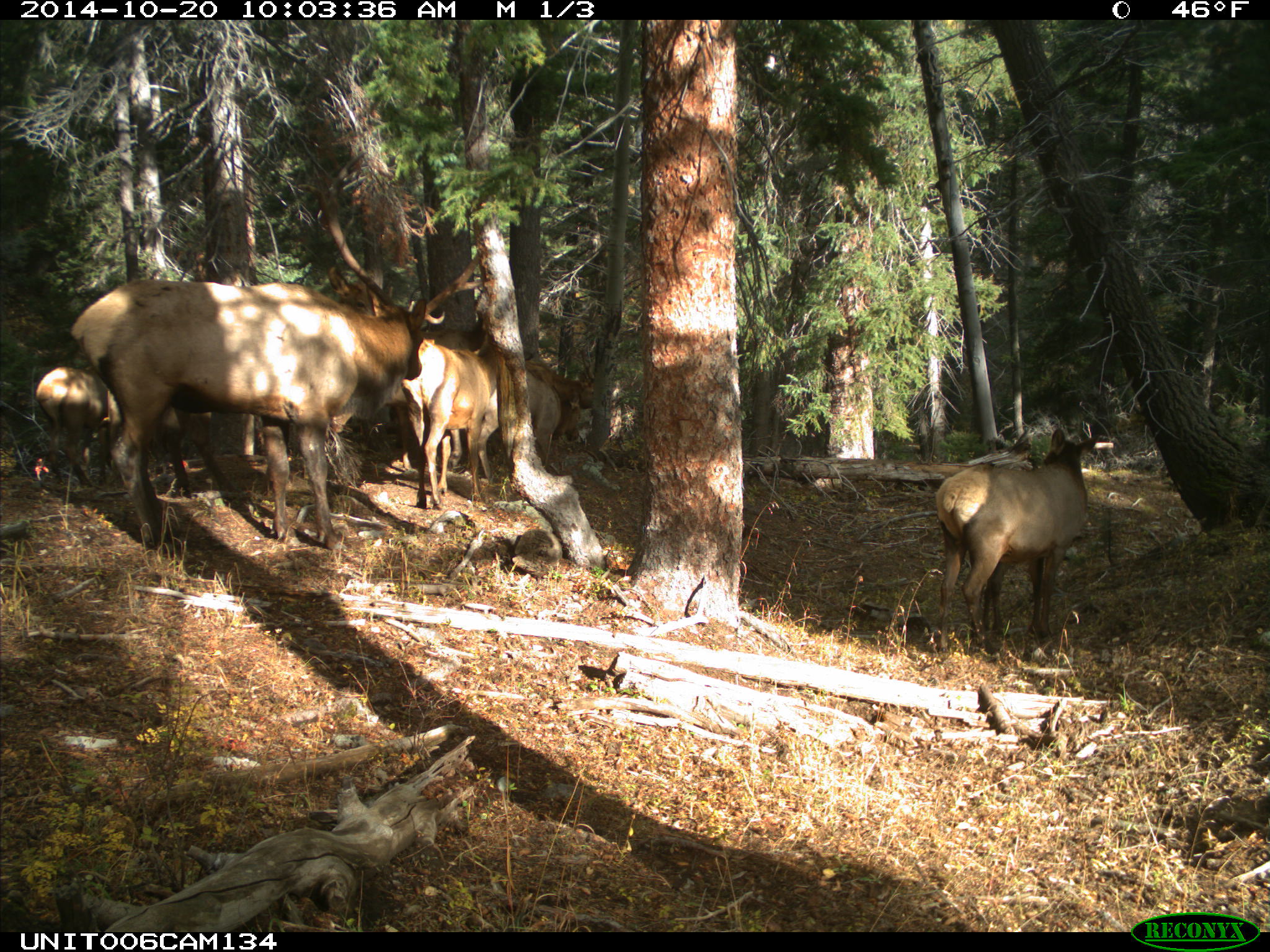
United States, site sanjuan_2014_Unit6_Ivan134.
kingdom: Animalia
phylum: Chordata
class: Mammalia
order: Artiodactyla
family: Cervidae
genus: Cervus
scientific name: Cervus elaphus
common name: red deer